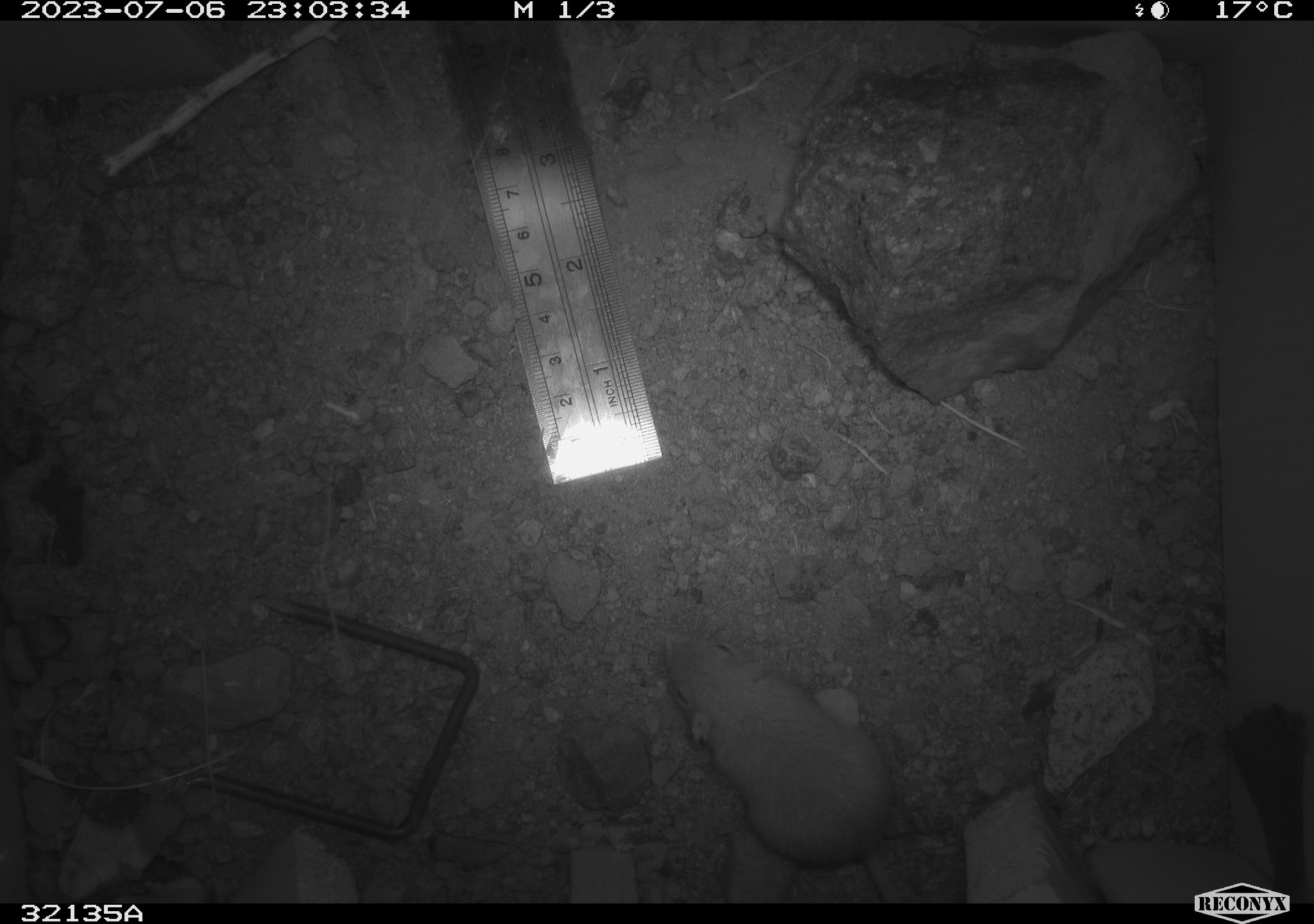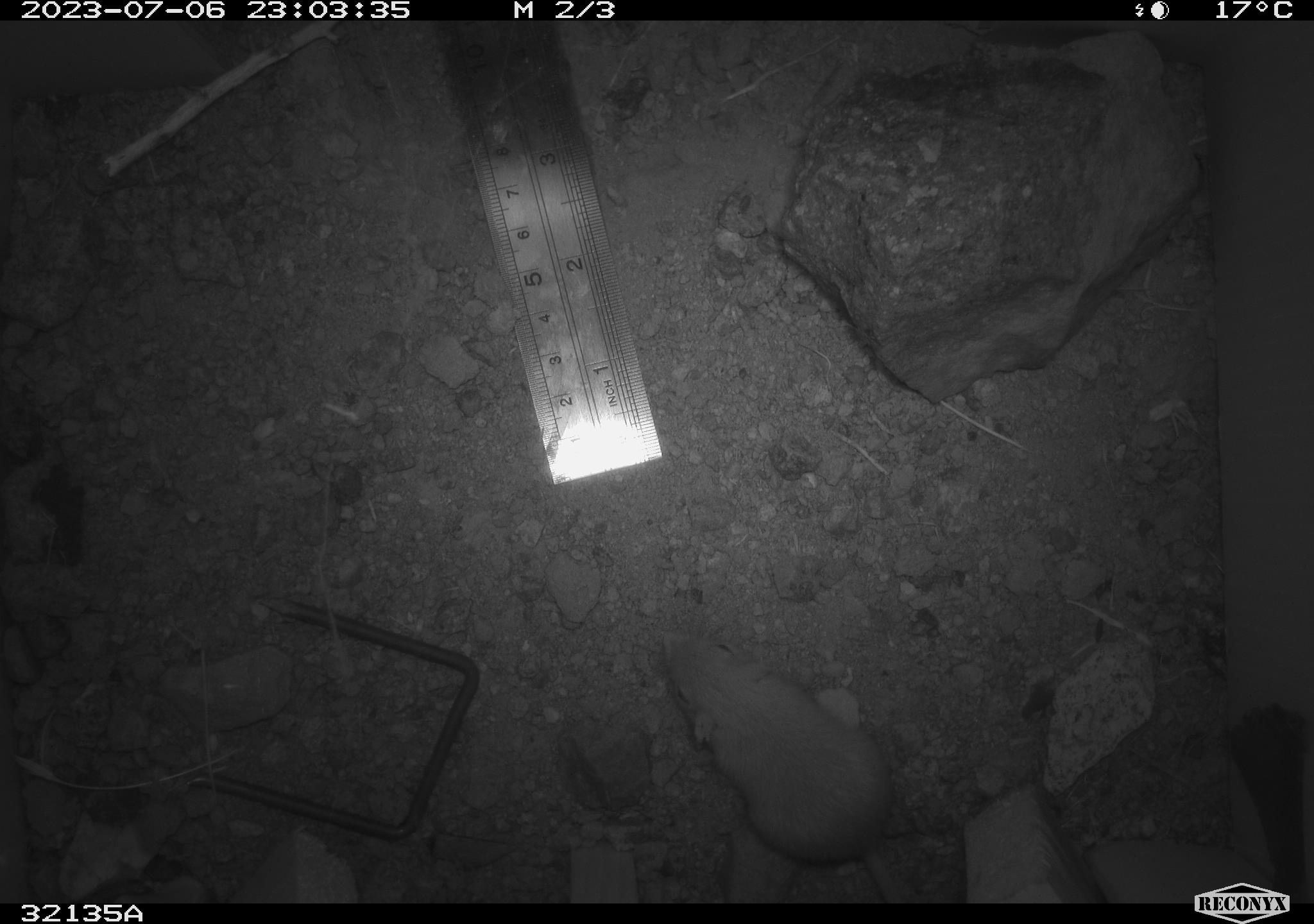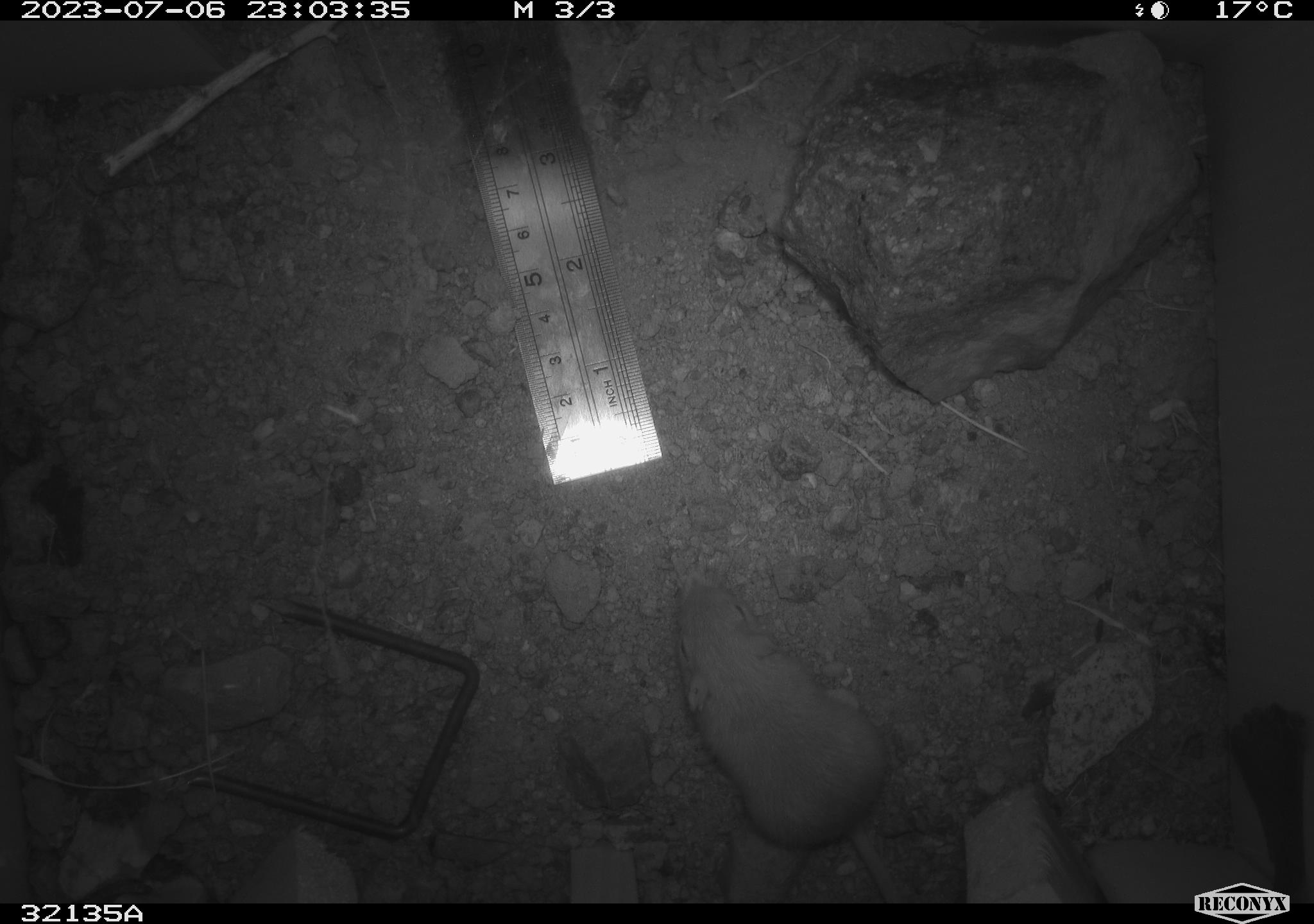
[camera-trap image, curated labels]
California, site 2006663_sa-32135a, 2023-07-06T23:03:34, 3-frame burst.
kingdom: Animalia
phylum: Chordata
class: Mammalia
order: Rodentia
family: Heteromyidae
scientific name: Heteromyidae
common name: kangaroo rats and pocket mice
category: heteromyidae family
Heteromyidae family (kangaroo rats and pocket mice) (Heteromyidae).